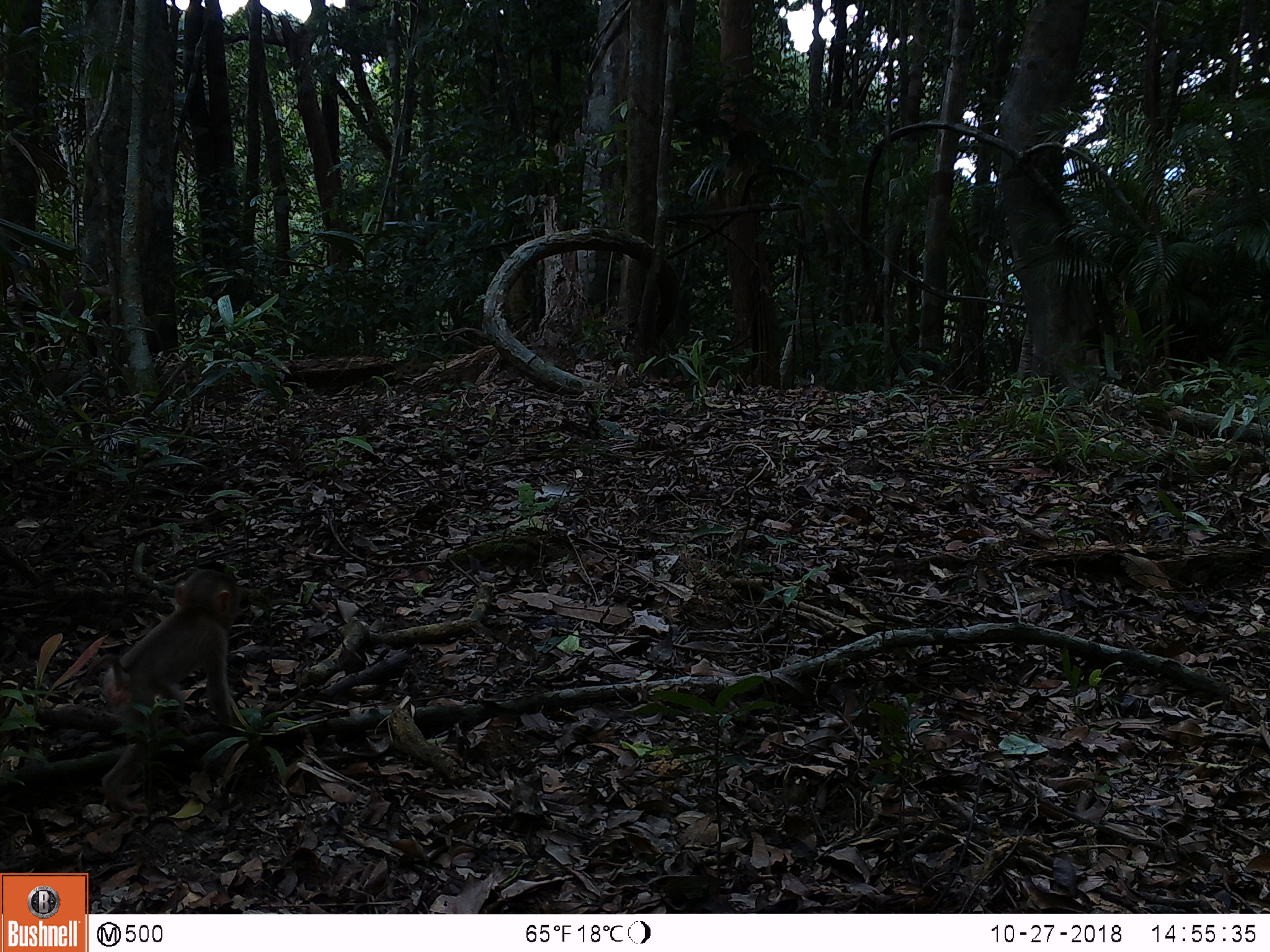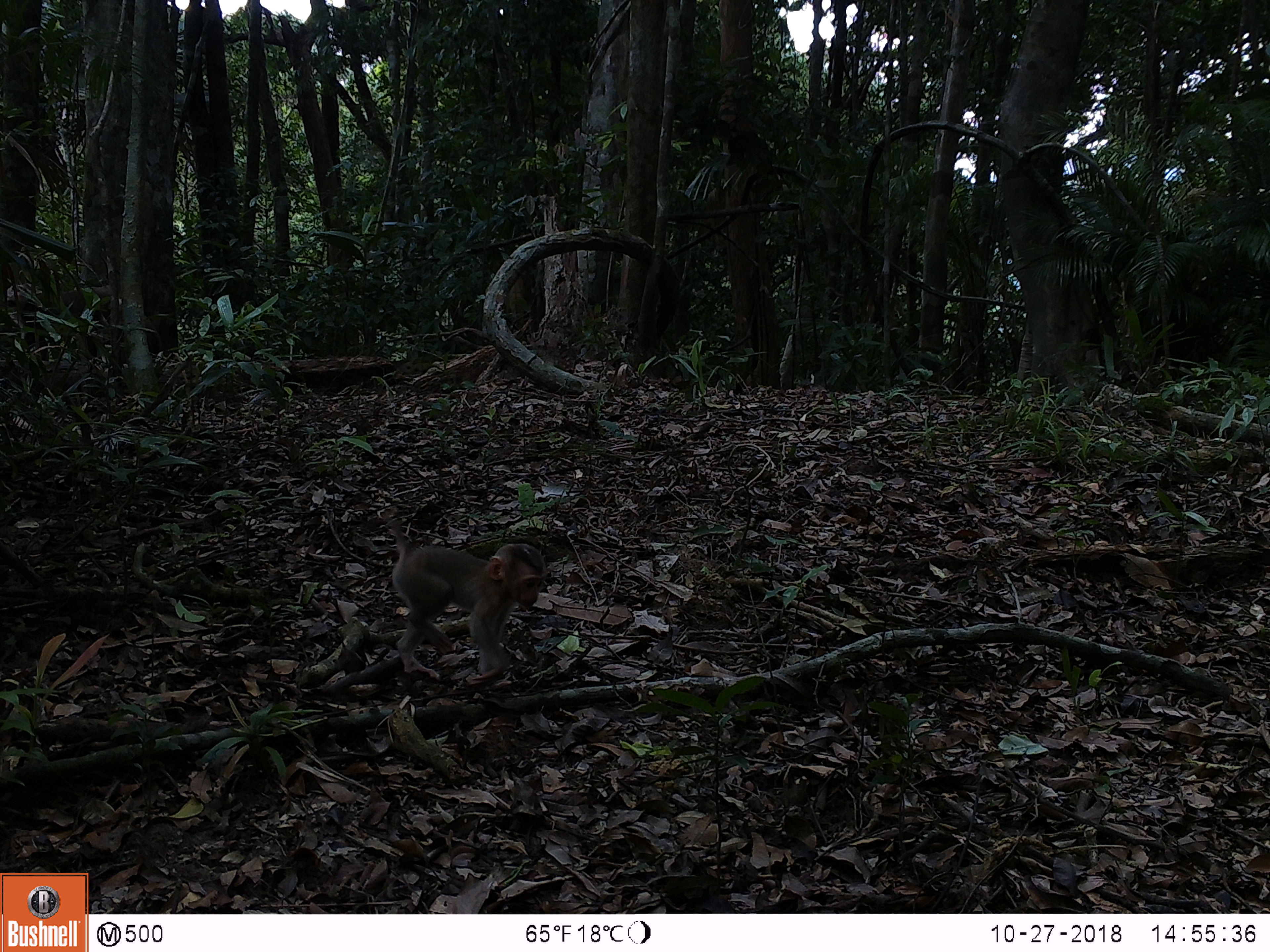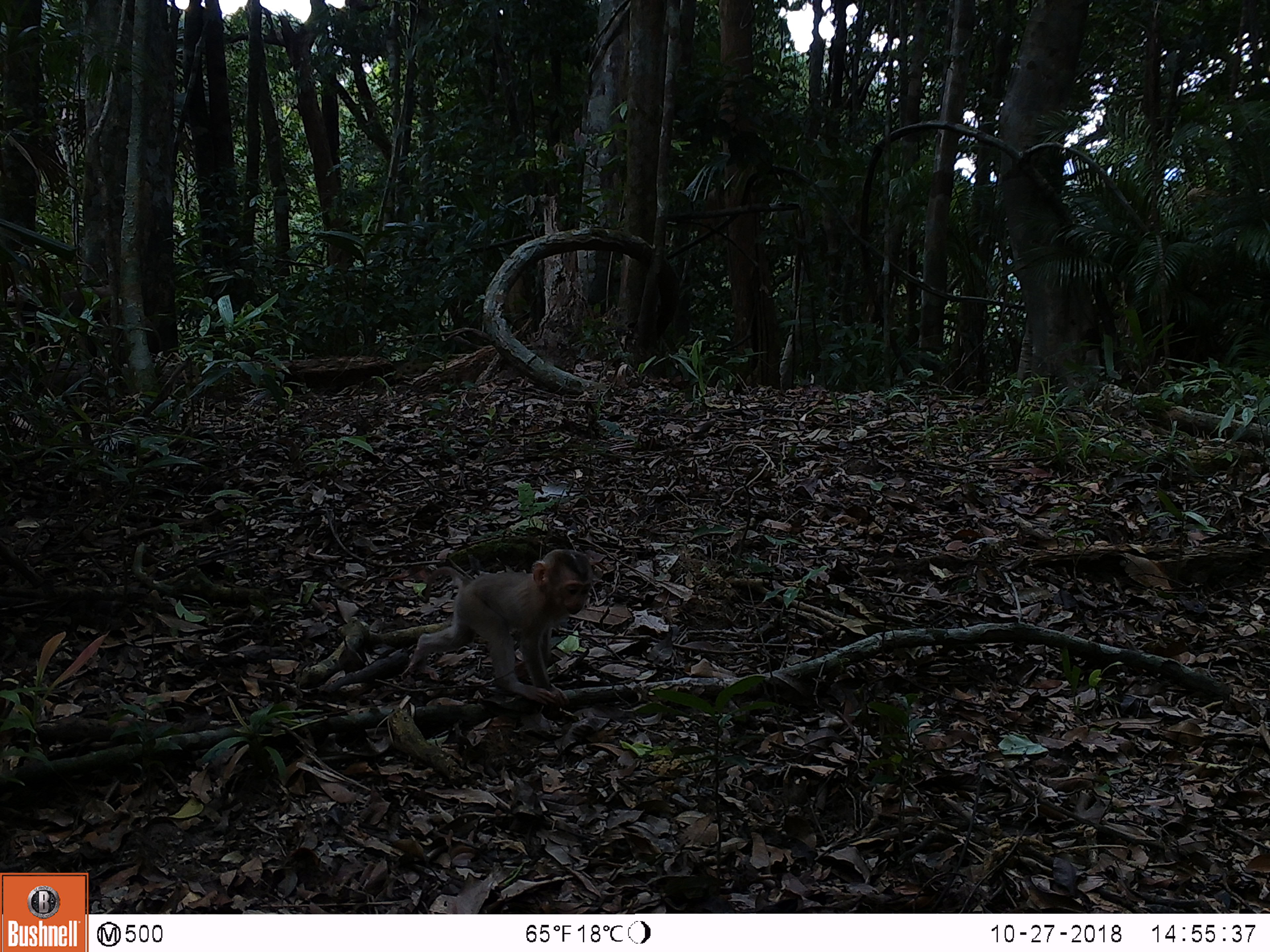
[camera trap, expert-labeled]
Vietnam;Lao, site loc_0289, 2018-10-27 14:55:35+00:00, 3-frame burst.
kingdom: Animalia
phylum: Chordata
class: Mammalia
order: Primates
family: Cercopithecidae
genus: Macaca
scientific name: Macaca nemestrina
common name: pig-tailed macaque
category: pig tailed macaque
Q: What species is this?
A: Pig tailed macaque (pig-tailed macaque) (Macaca nemestrina).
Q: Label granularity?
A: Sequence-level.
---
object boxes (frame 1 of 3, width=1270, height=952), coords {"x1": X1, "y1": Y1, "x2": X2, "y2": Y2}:
pig tailed macaque: {"x1": 71, "y1": 568, "x2": 247, "y2": 811}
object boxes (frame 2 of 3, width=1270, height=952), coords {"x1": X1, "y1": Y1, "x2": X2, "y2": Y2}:
pig tailed macaque: {"x1": 366, "y1": 518, "x2": 549, "y2": 682}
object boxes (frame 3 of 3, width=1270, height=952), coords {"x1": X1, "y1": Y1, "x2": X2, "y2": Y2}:
pig tailed macaque: {"x1": 408, "y1": 549, "x2": 594, "y2": 708}